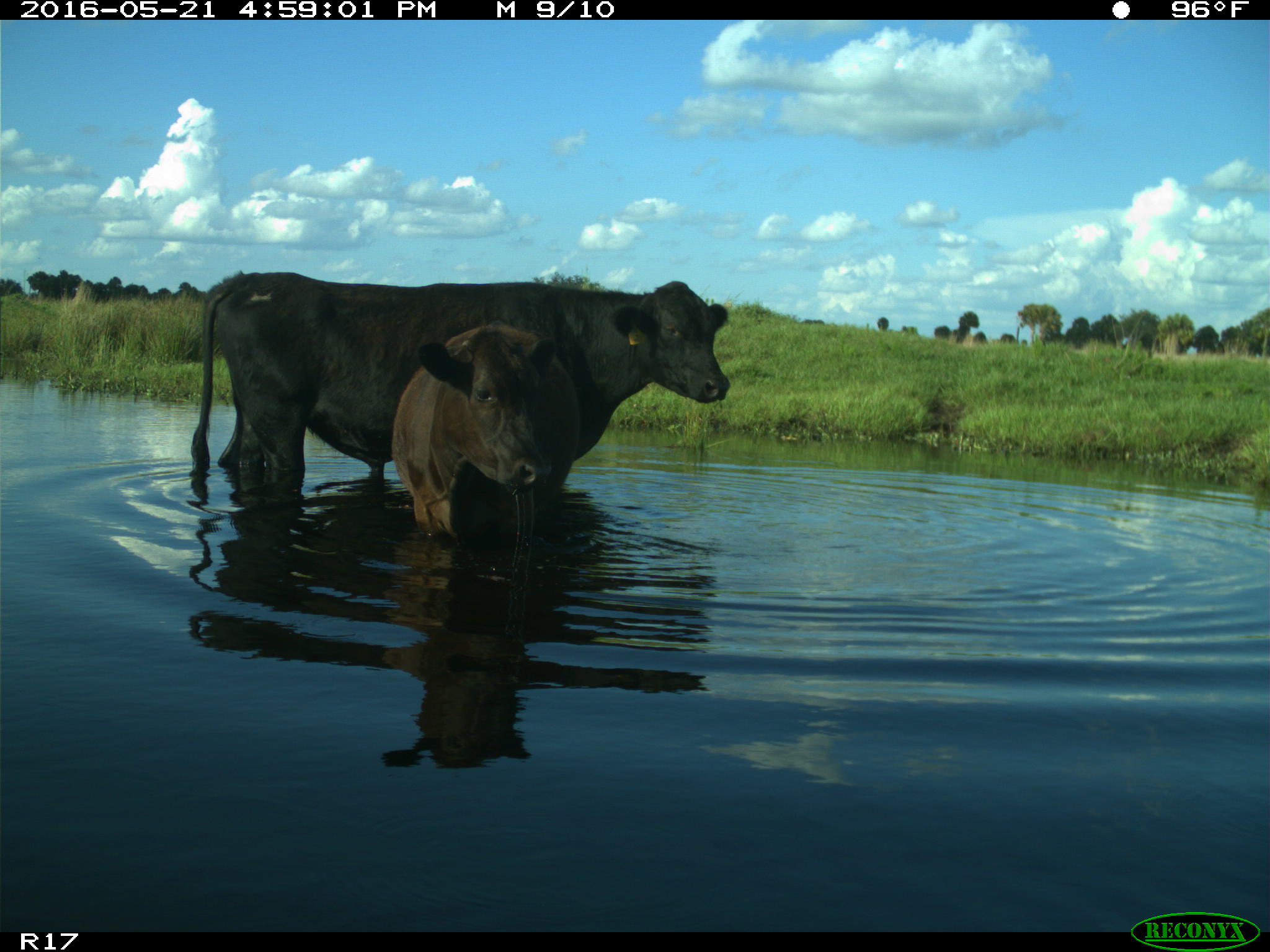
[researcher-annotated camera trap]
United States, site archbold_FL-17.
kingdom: Animalia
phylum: Chordata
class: Mammalia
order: Artiodactyla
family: Bovidae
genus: Bos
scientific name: Bos taurus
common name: domestic cow